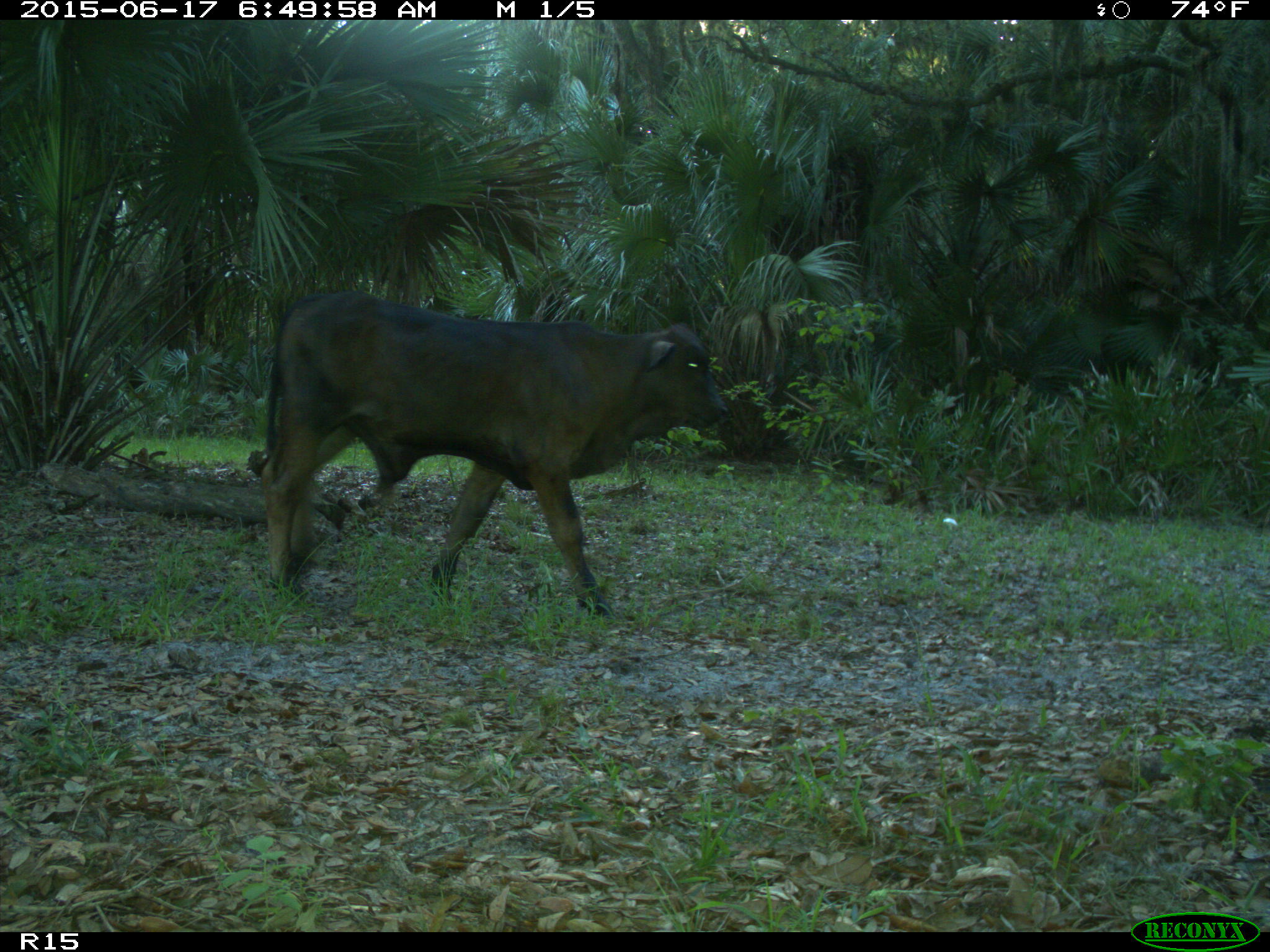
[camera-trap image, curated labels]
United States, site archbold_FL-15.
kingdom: Animalia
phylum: Chordata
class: Mammalia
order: Artiodactyla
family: Bovidae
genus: Bos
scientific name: Bos taurus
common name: domestic cow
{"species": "Bos taurus (domestic cow)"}